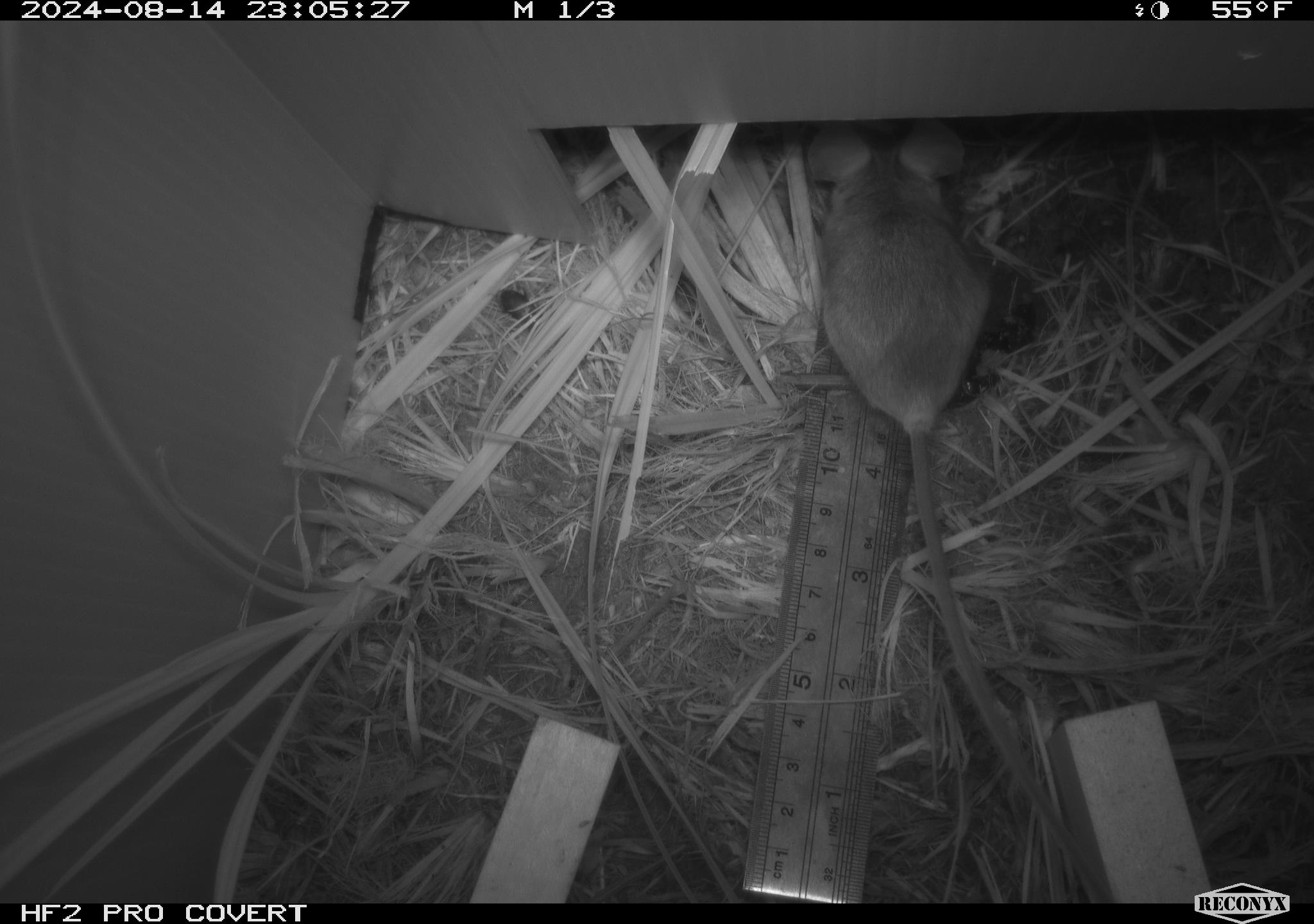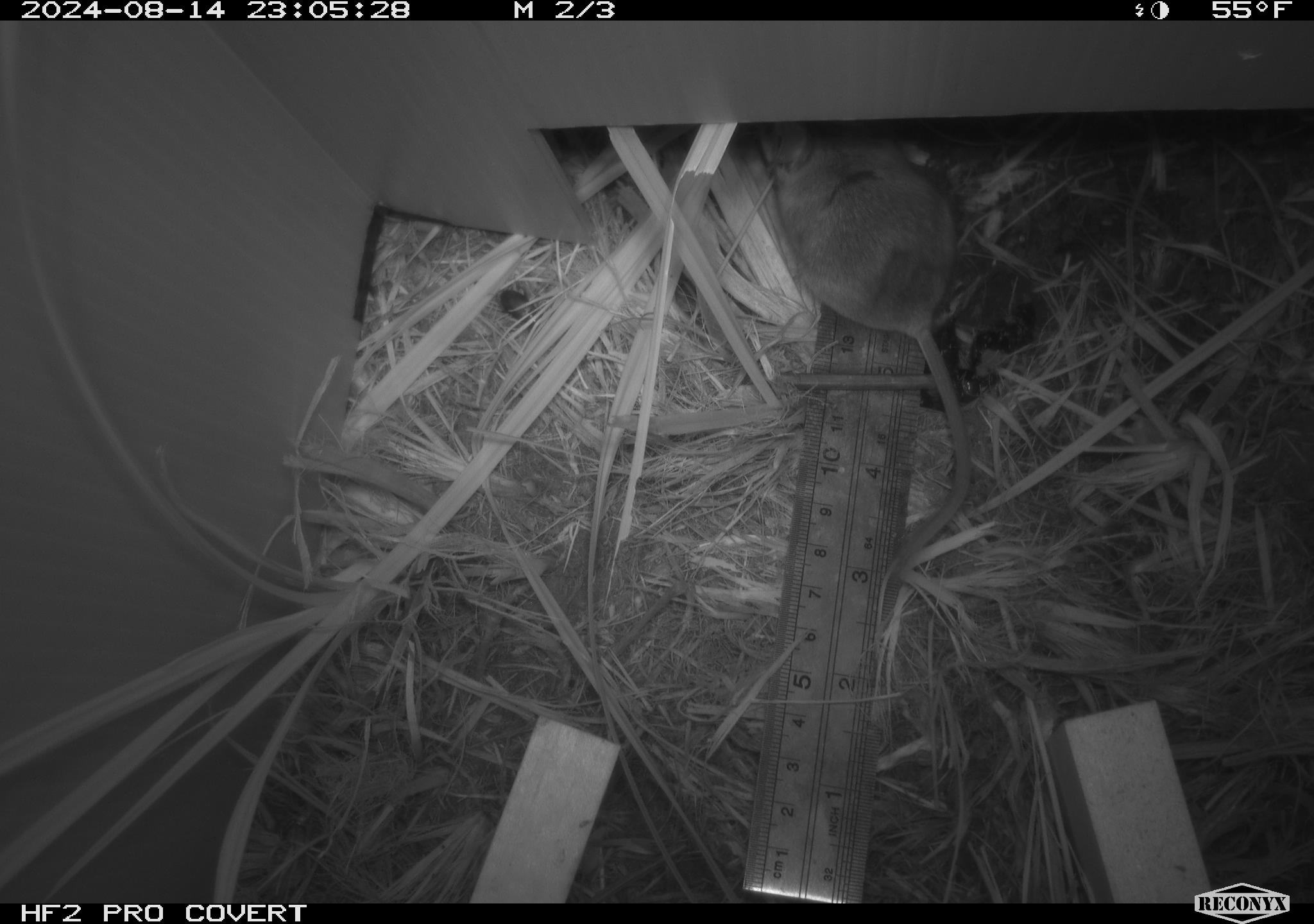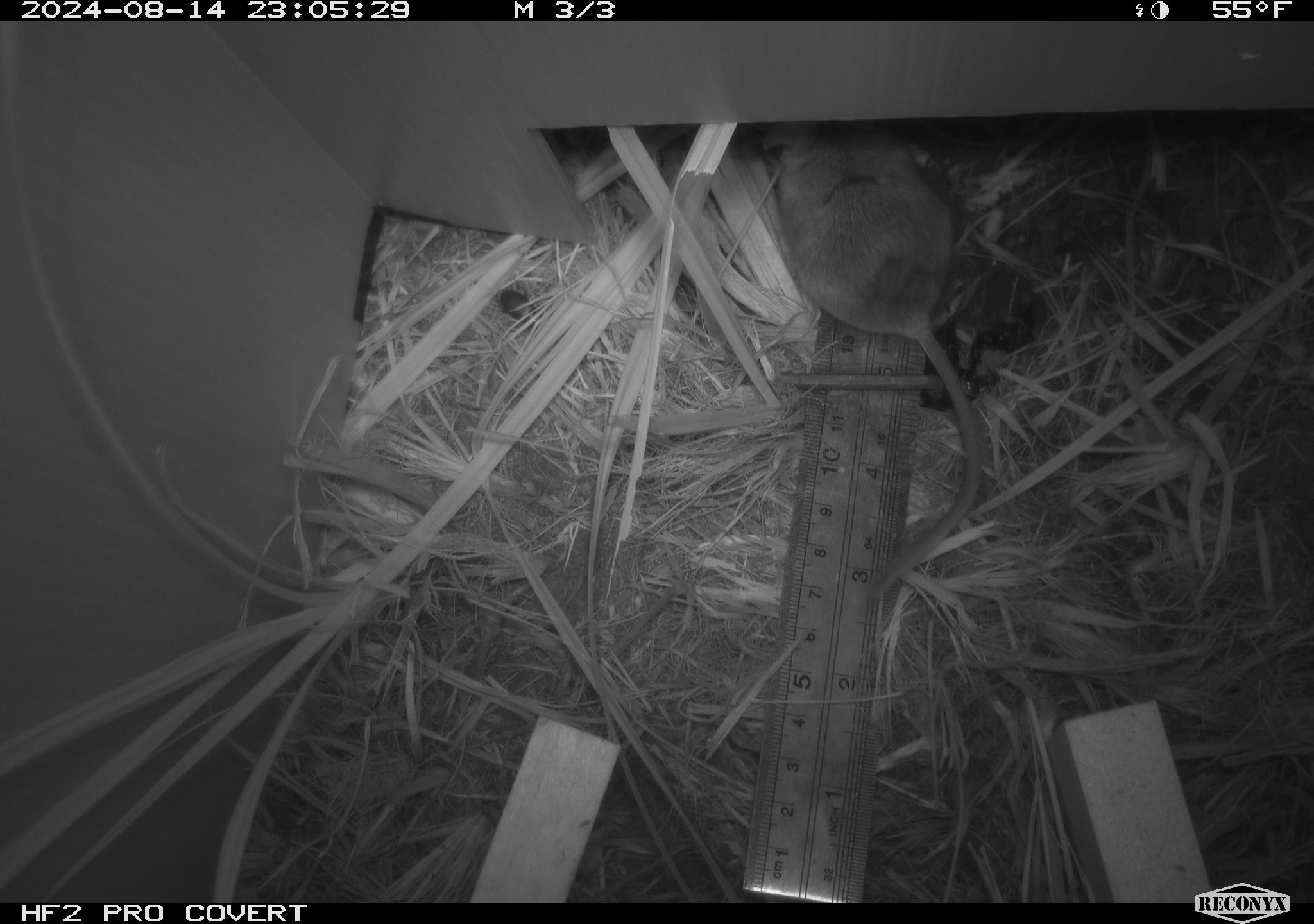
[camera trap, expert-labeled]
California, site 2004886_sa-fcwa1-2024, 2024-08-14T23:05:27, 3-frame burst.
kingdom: Animalia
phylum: Chordata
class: Mammalia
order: Rodentia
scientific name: Rodentia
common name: mouse species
Mouse species (Rodentia).